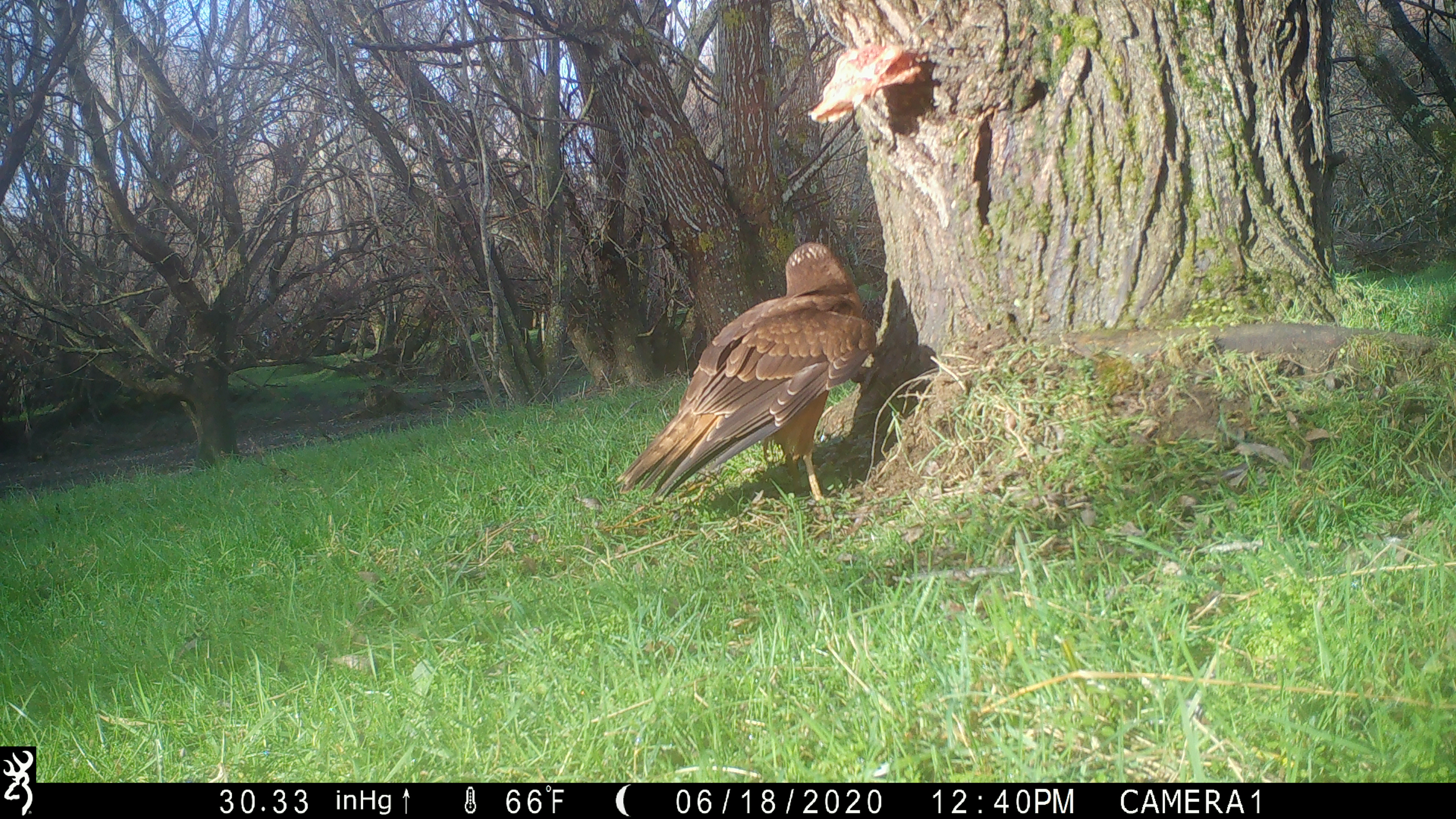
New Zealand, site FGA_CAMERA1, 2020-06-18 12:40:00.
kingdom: Animalia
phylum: Chordata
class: Aves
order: Accipitriformes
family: Accipitridae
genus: Circus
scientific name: Circus approximans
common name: swamp harrier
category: harrier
Harrier (swamp harrier) (Circus approximans).